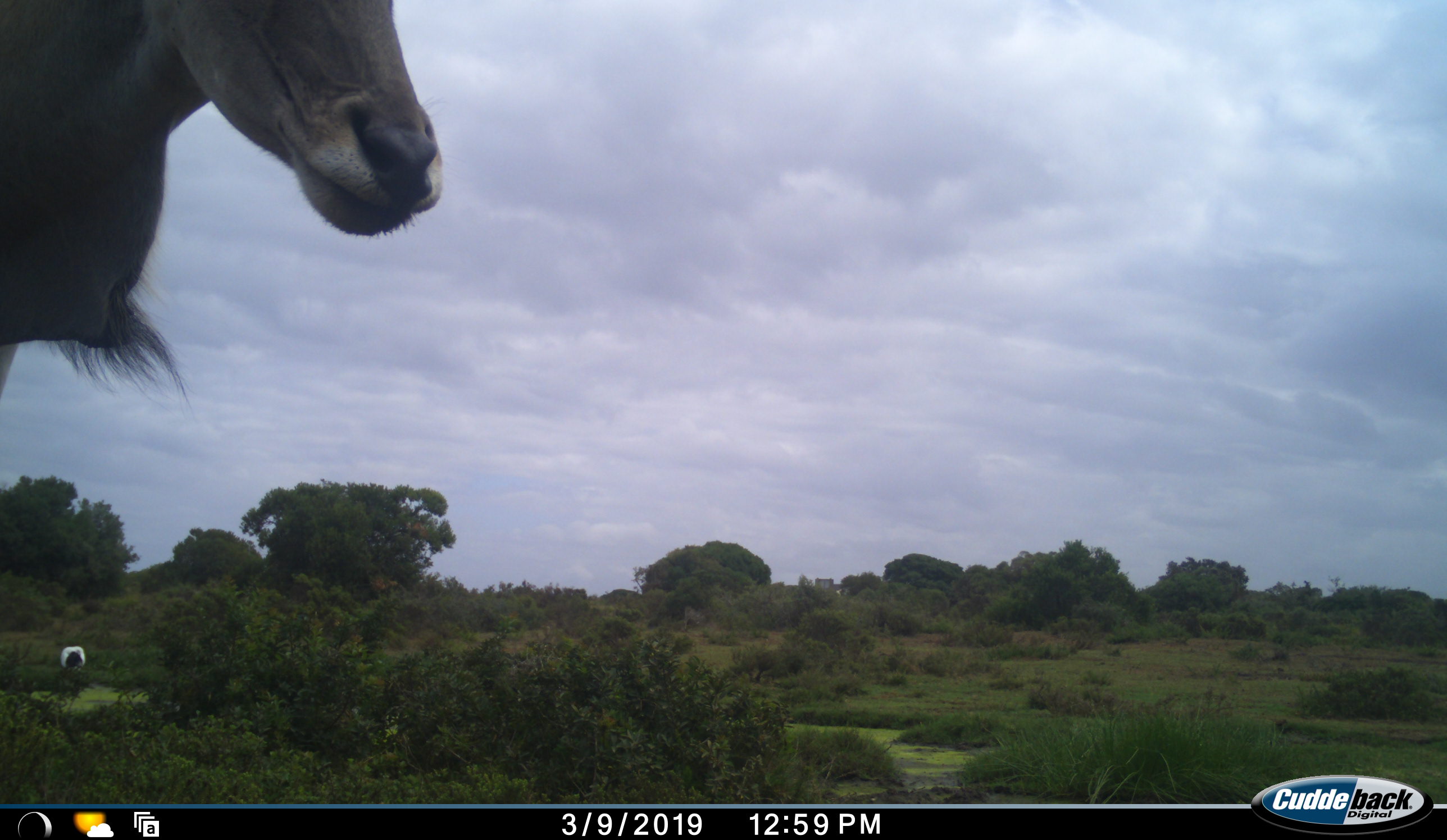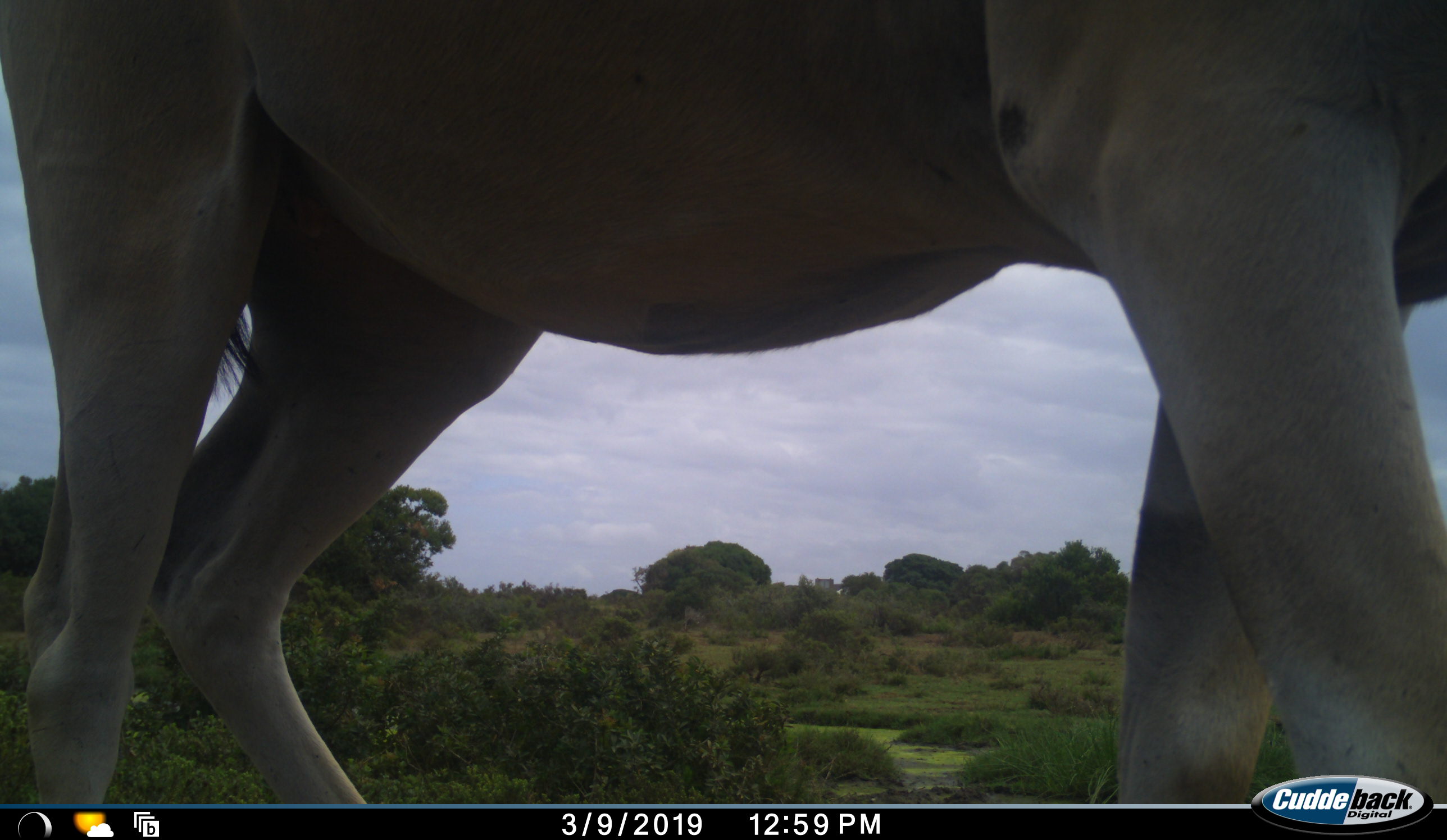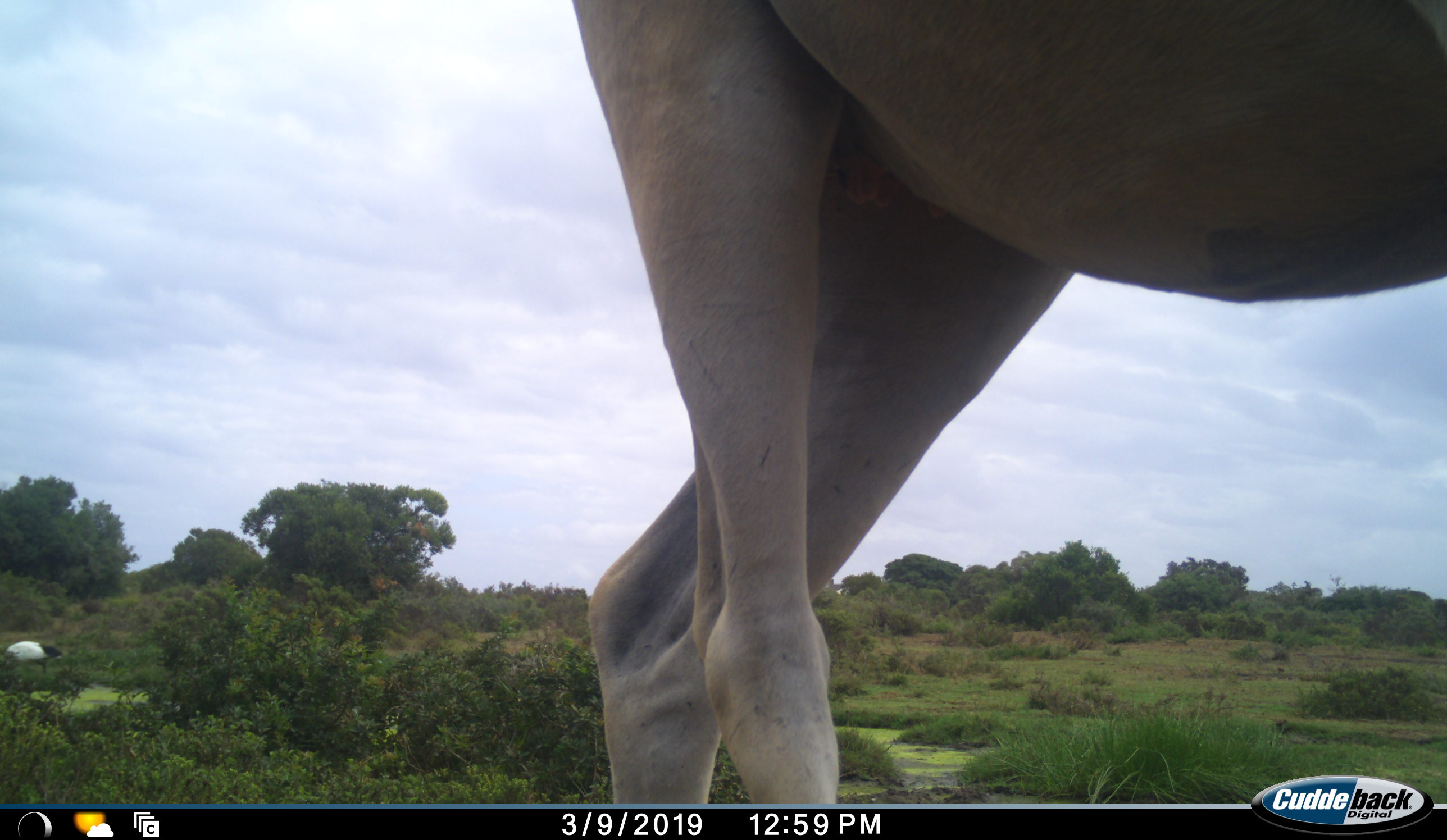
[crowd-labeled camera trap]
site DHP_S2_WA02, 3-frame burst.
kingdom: Animalia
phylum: Chordata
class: Mammalia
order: Artiodactyla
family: Bovidae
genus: Tragelaphus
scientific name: Tragelaphus oryx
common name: eland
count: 1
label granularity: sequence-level